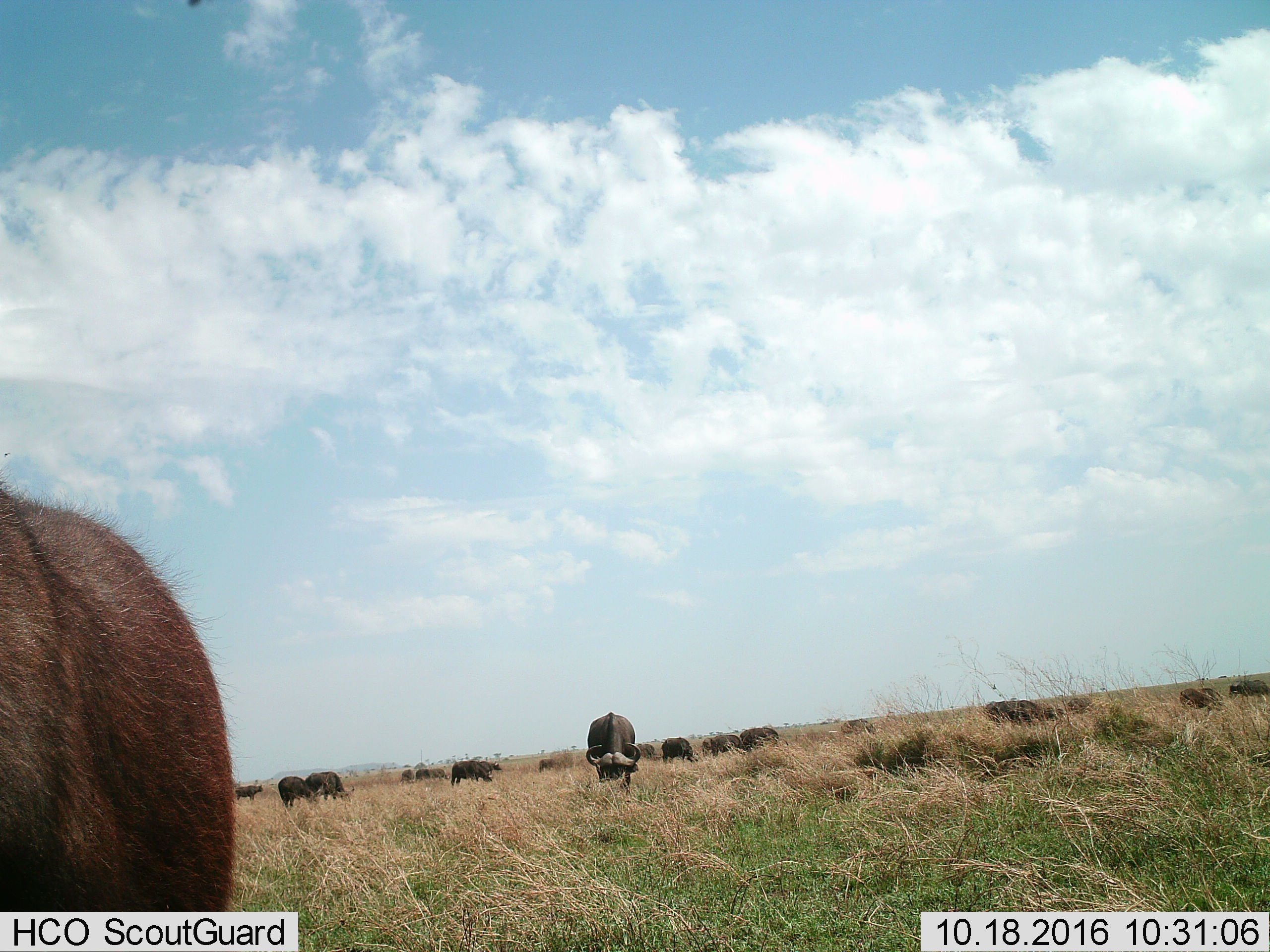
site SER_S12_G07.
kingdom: Animalia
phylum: Chordata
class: Mammalia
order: Artiodactyla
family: Bovidae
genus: Syncerus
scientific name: Syncerus caffer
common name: african buffalo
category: buffalo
Buffalo (african buffalo) (Syncerus caffer), count 11-50. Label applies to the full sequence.